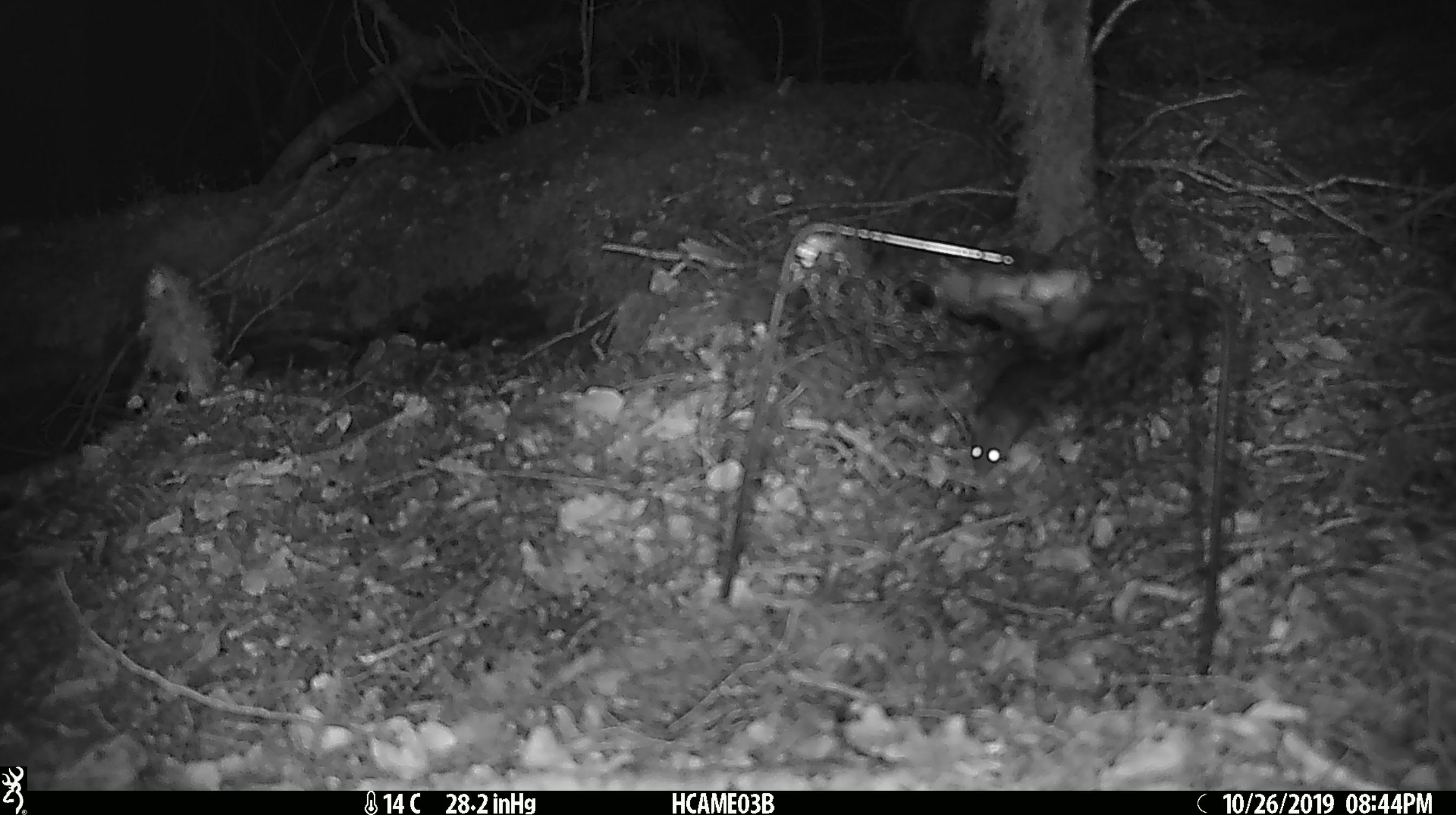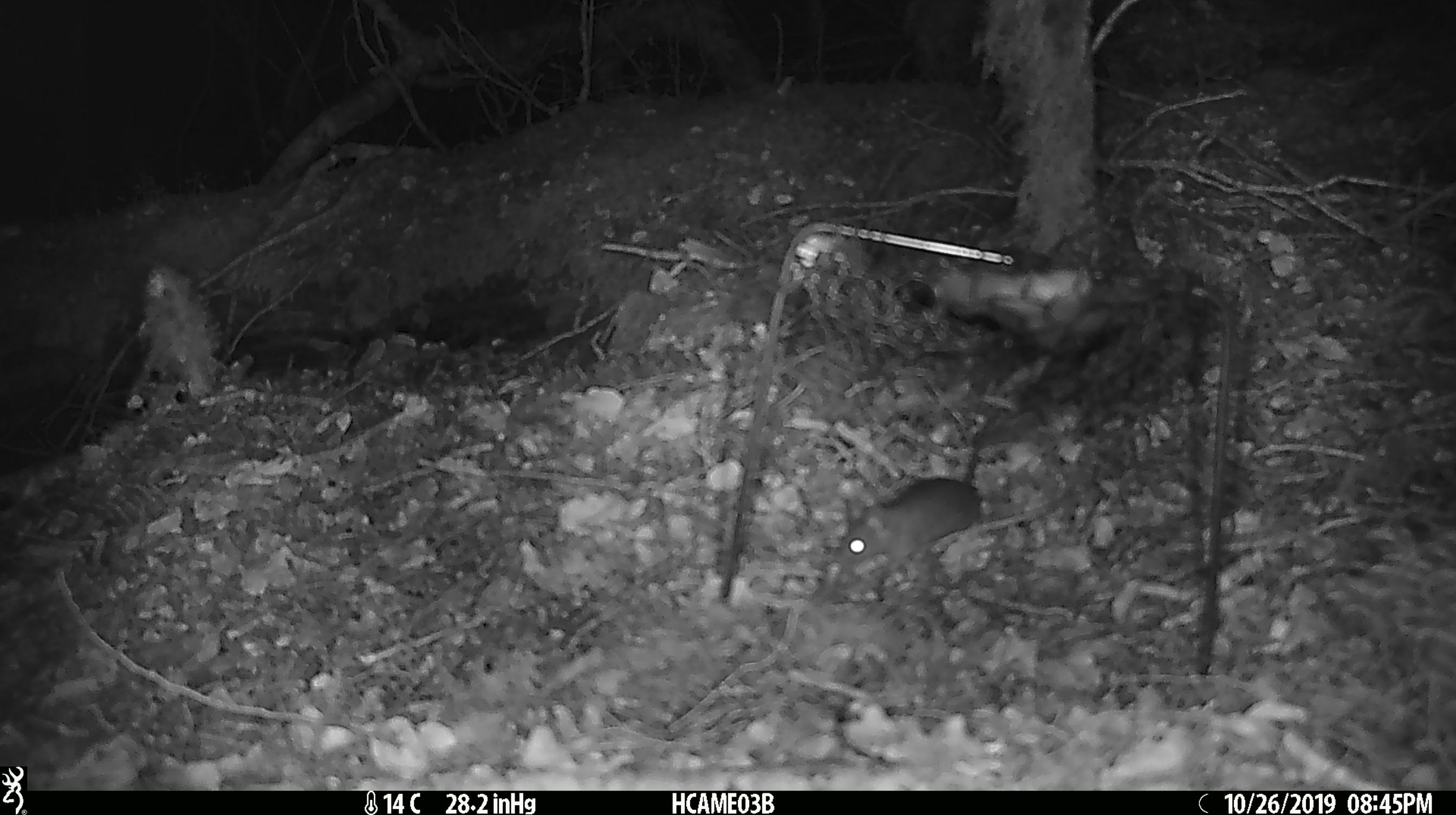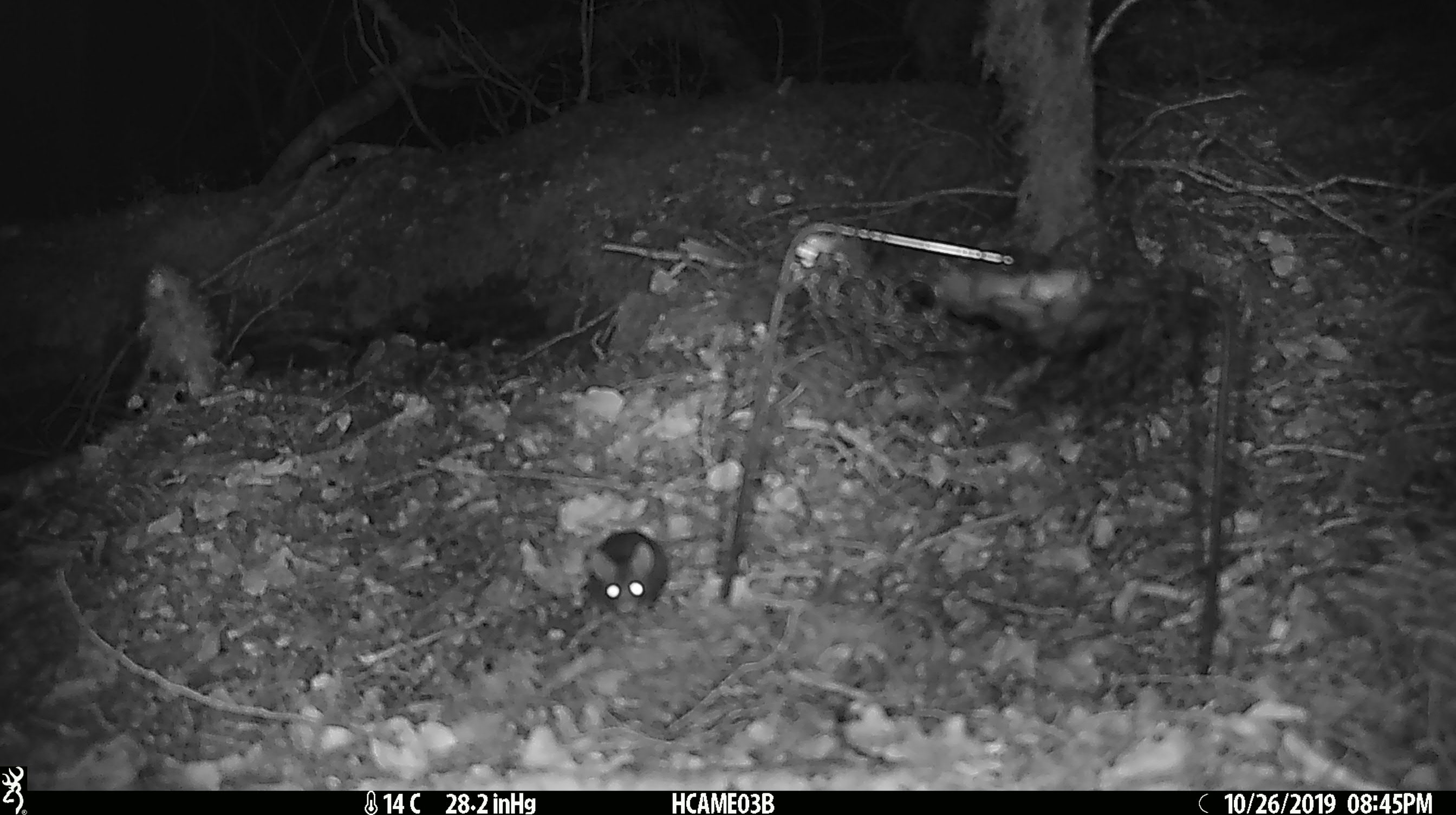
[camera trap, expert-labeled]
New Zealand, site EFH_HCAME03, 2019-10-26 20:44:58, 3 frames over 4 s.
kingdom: Animalia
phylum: Chordata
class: Mammalia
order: Rodentia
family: Muridae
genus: Mus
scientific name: Mus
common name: mouse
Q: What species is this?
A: Mouse (Mus).